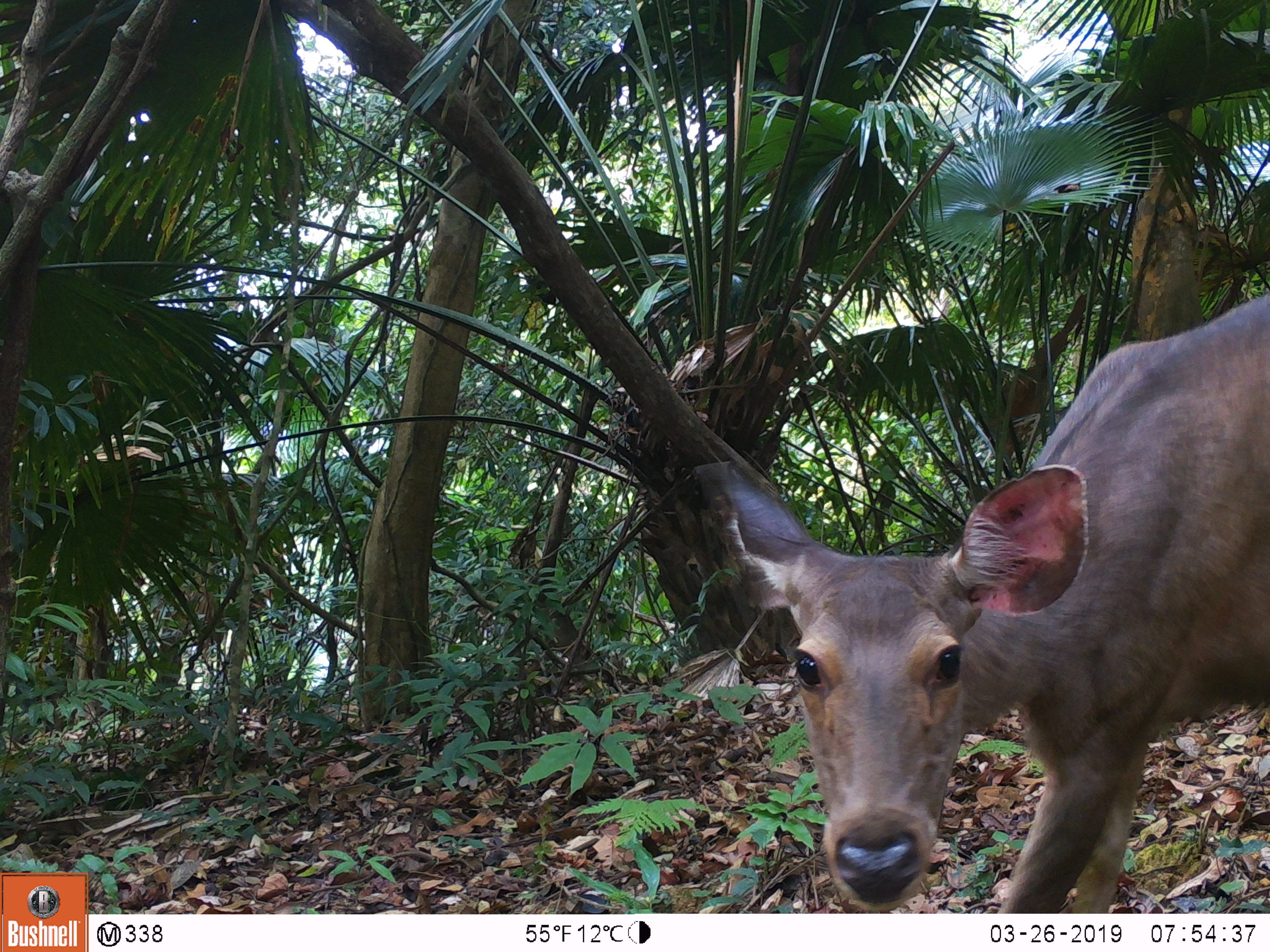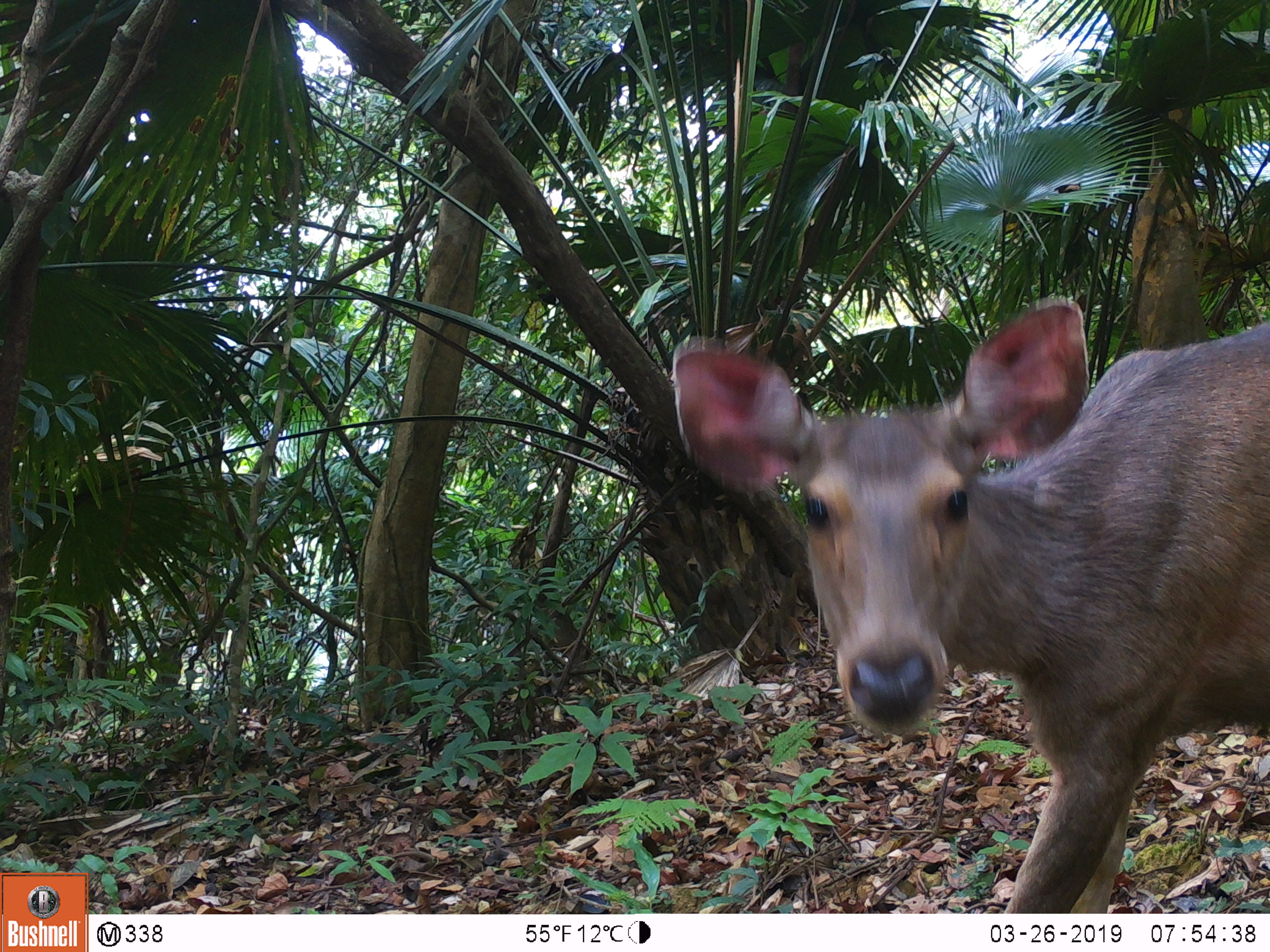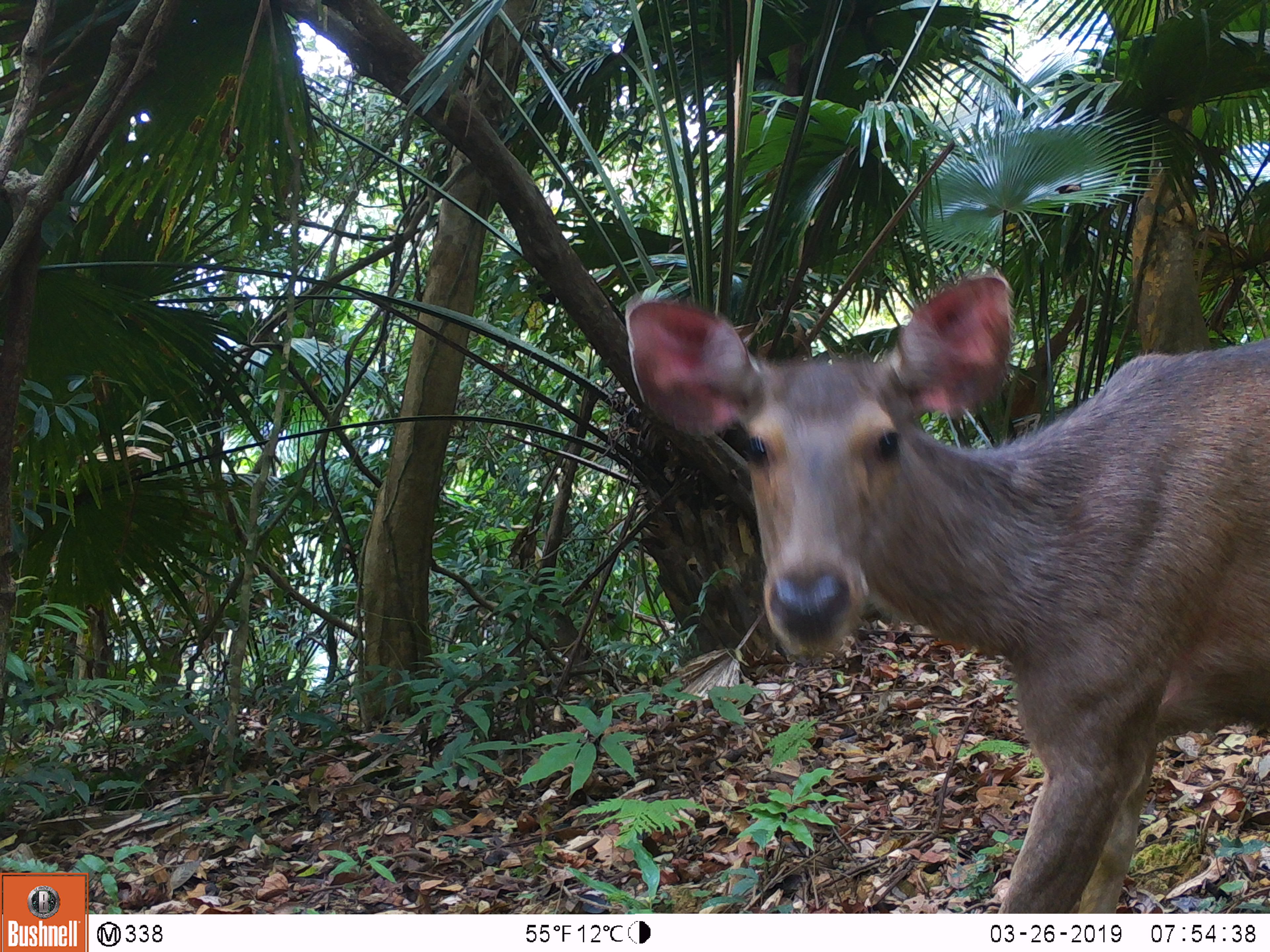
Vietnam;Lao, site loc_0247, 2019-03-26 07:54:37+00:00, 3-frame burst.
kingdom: Animalia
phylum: Chordata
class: Mammalia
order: Artiodactyla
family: Cervidae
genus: Rusa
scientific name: Rusa unicolor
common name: sambar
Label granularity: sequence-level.